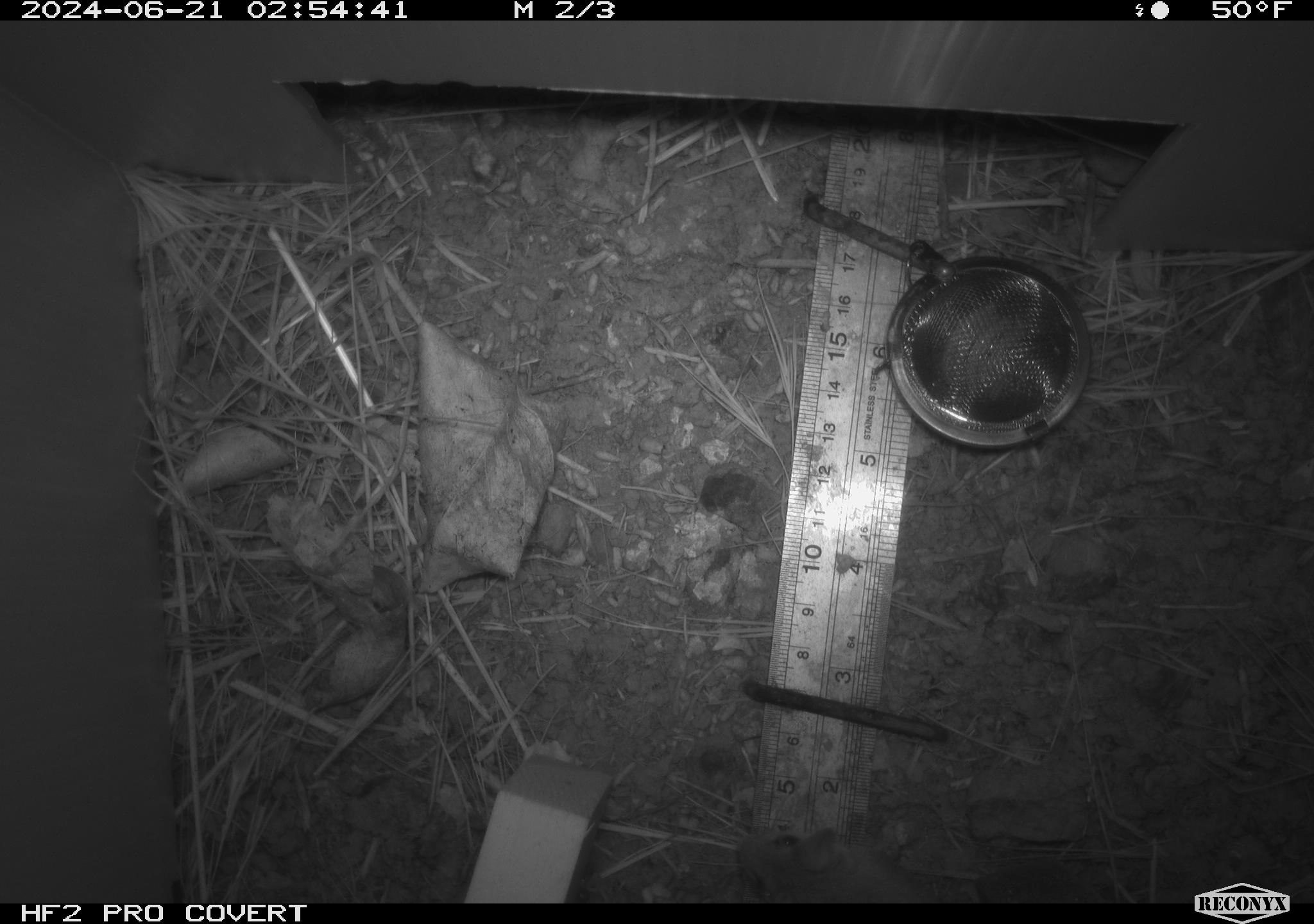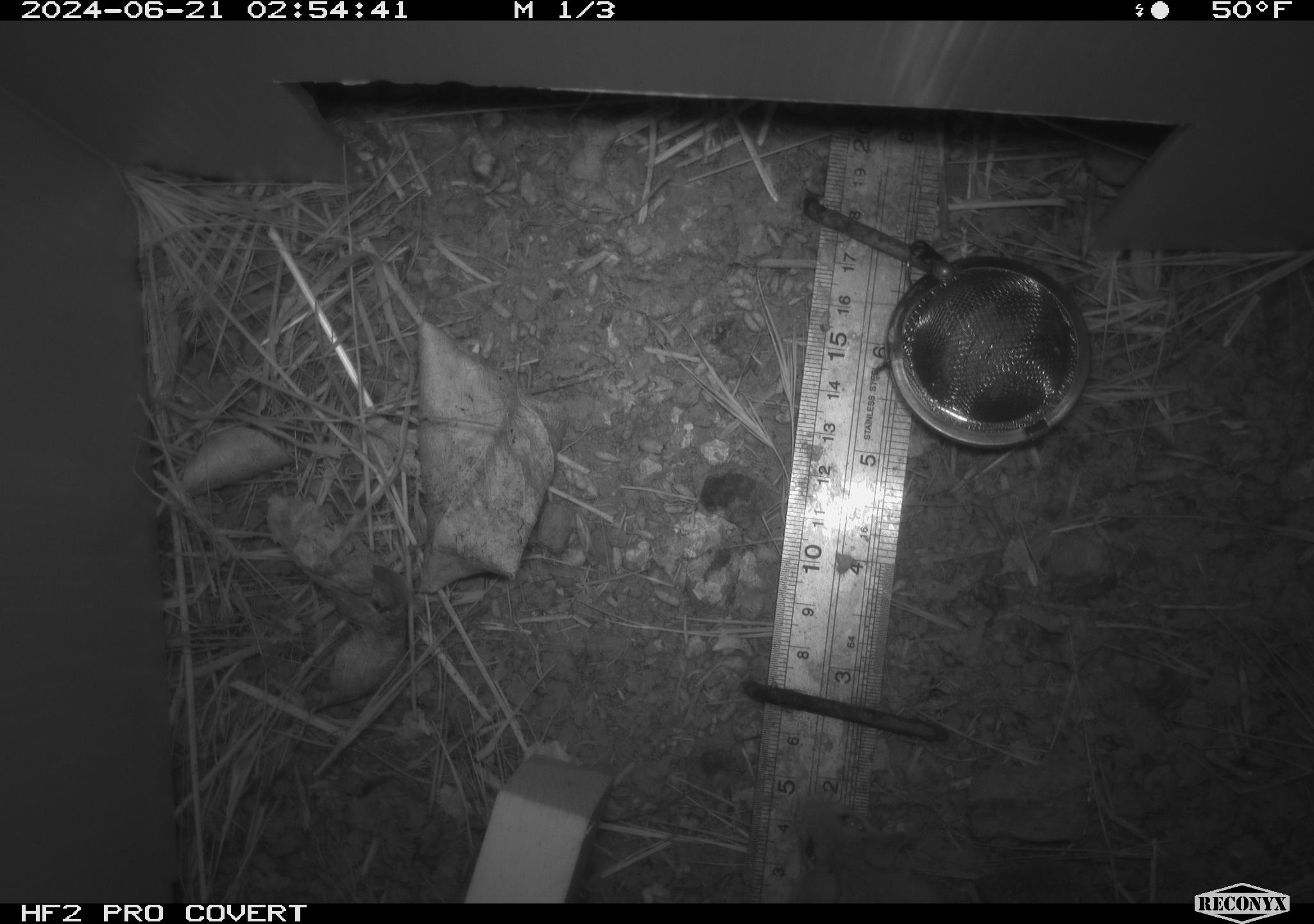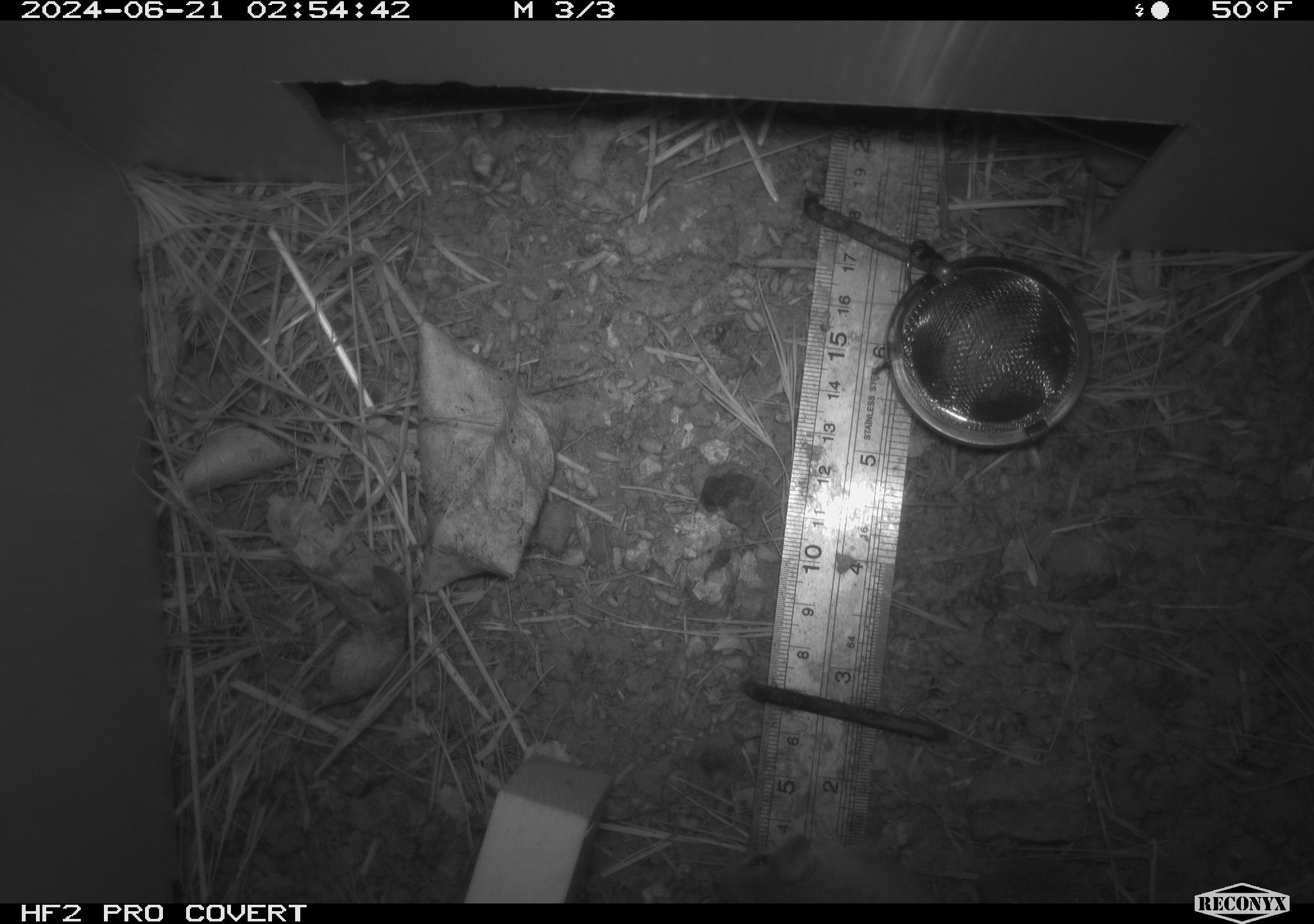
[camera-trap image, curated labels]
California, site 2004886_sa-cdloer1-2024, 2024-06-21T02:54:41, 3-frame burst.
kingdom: Animalia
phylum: Chordata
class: Mammalia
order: Rodentia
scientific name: Rodentia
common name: mouse species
Mouse species (Rodentia).